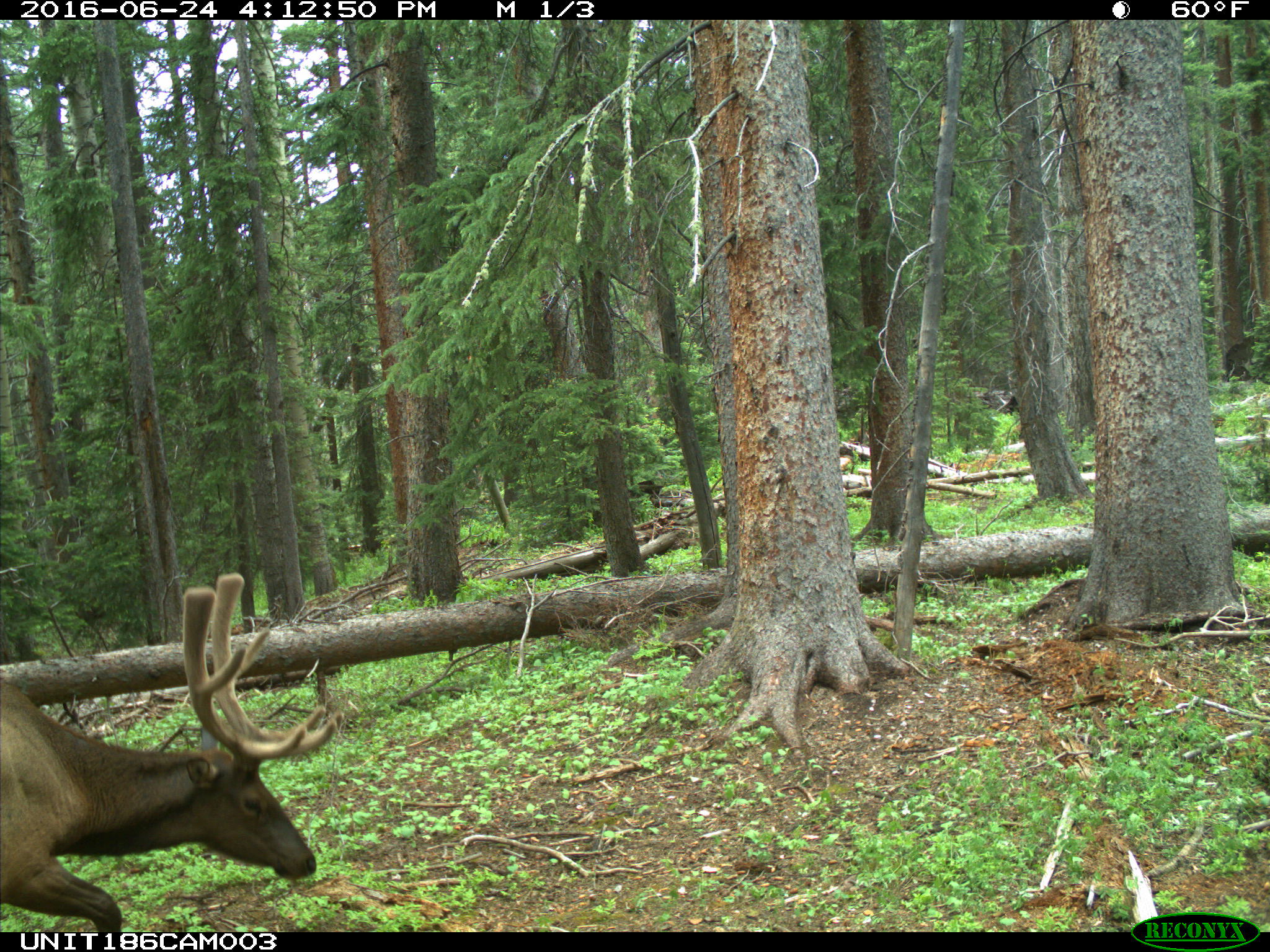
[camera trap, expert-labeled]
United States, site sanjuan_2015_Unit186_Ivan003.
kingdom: Animalia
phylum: Chordata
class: Mammalia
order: Artiodactyla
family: Cervidae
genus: Cervus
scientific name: Cervus elaphus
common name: red deer